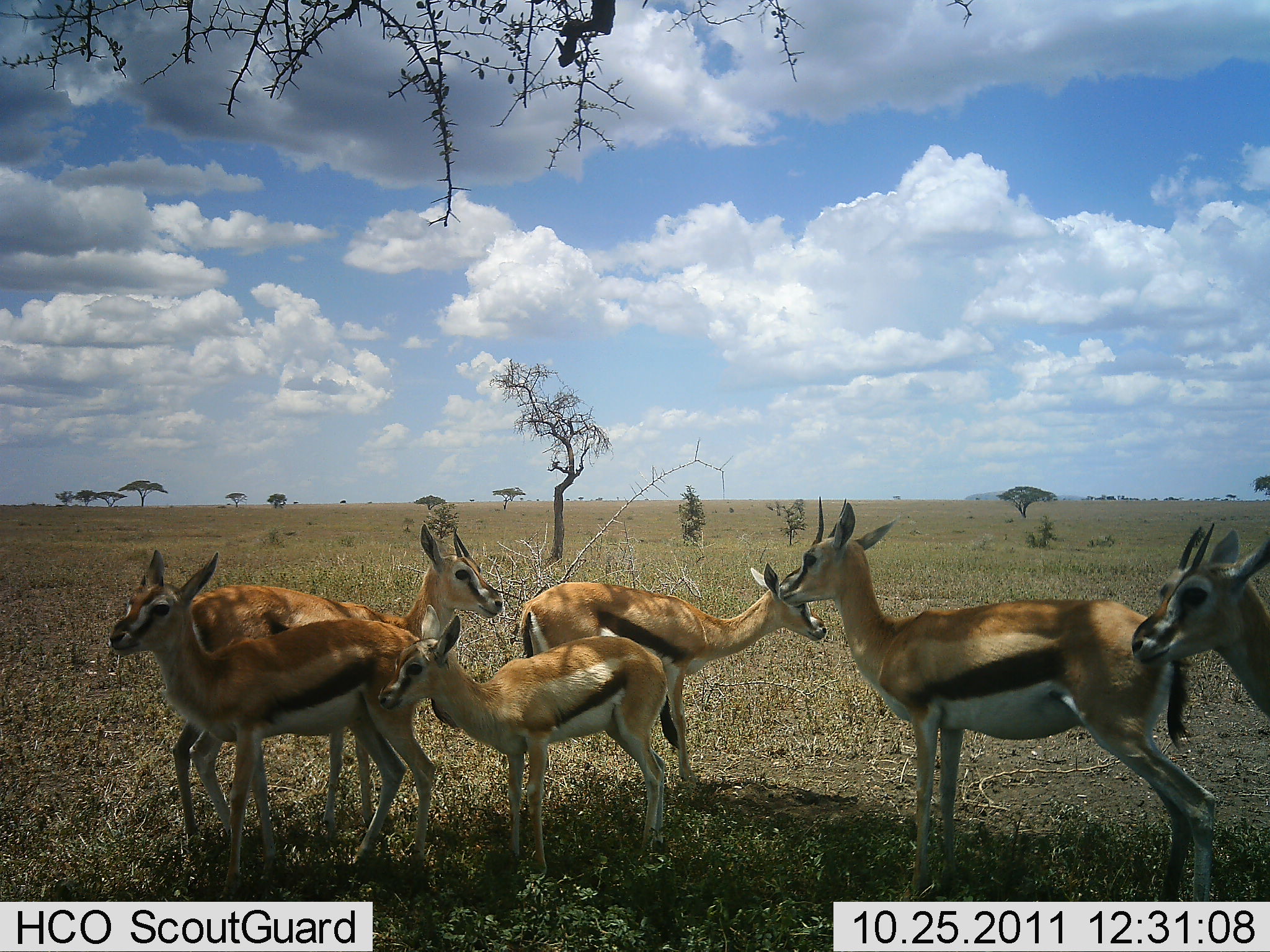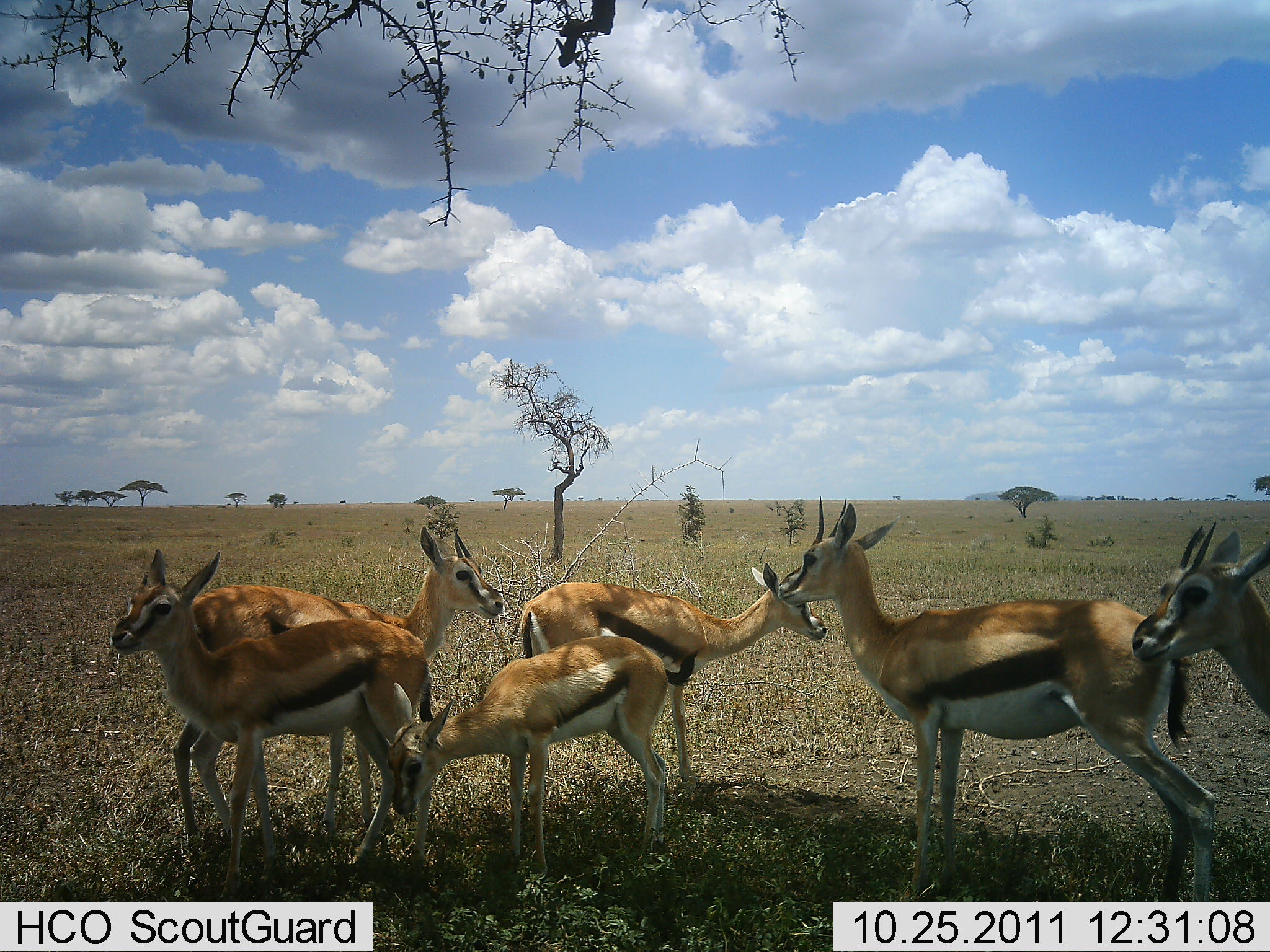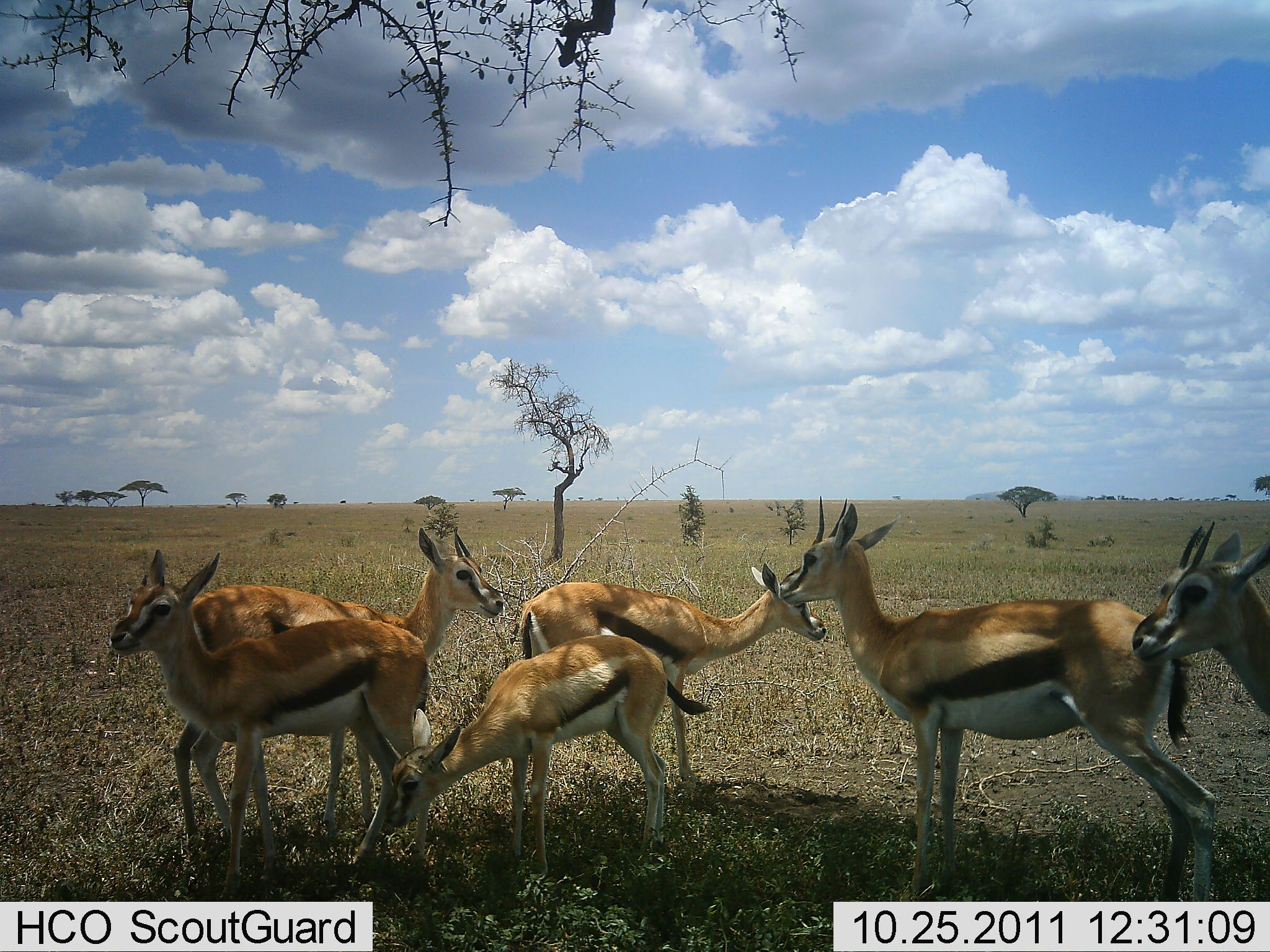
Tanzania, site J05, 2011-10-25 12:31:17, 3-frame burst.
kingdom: Animalia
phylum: Chordata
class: Mammalia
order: Artiodactyla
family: Bovidae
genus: Eudorcas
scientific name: Eudorcas thomsonii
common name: thomson's gazelle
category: gazellethomsons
Gazellethomsons (thomson's gazelle) (Eudorcas thomsonii), count 6. Behavior (volunteer vote fractions): standing 100%, resting 6%, moving 0%, interacting 12%. Young present (vote fraction): 44%. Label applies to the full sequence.